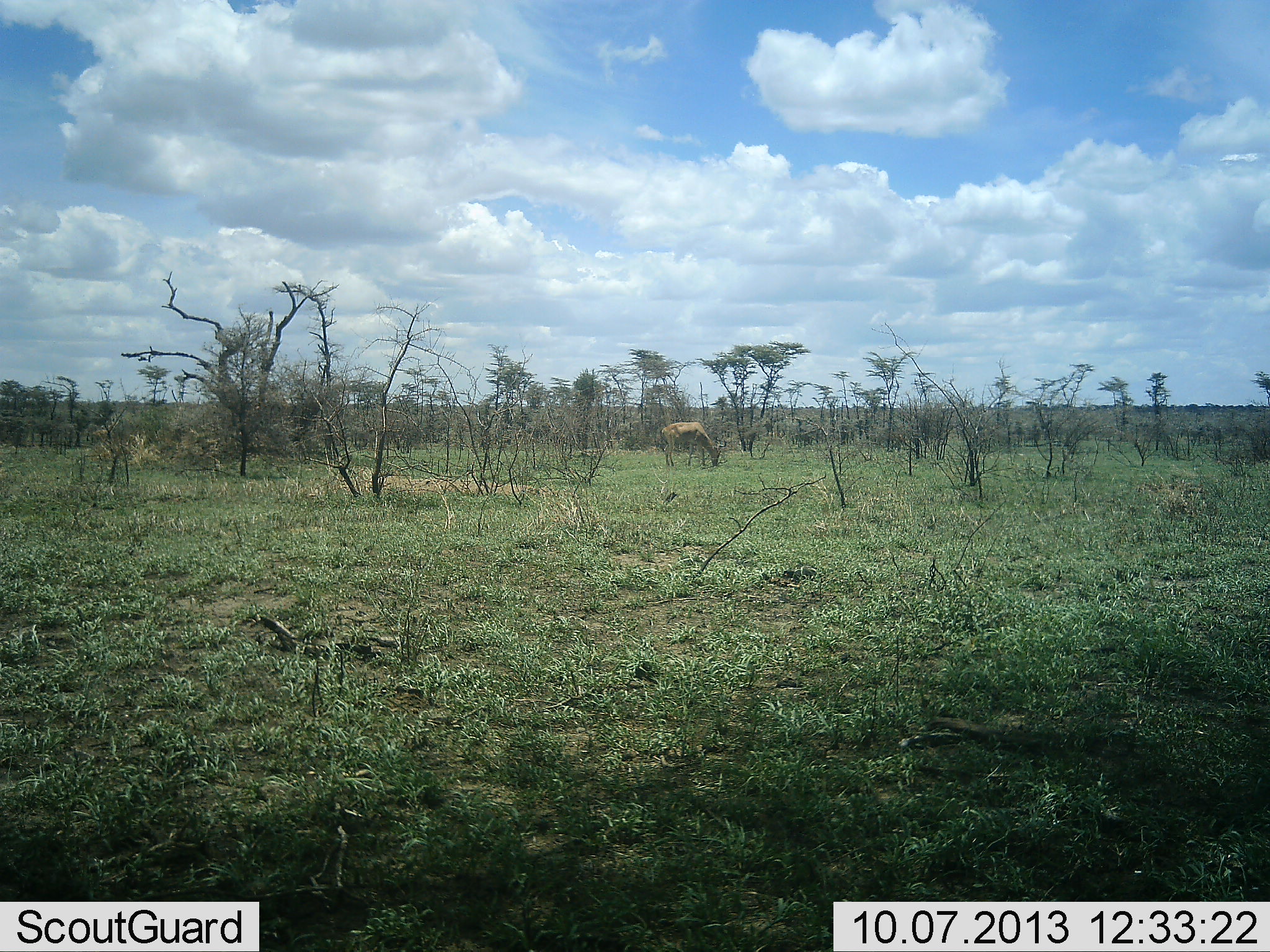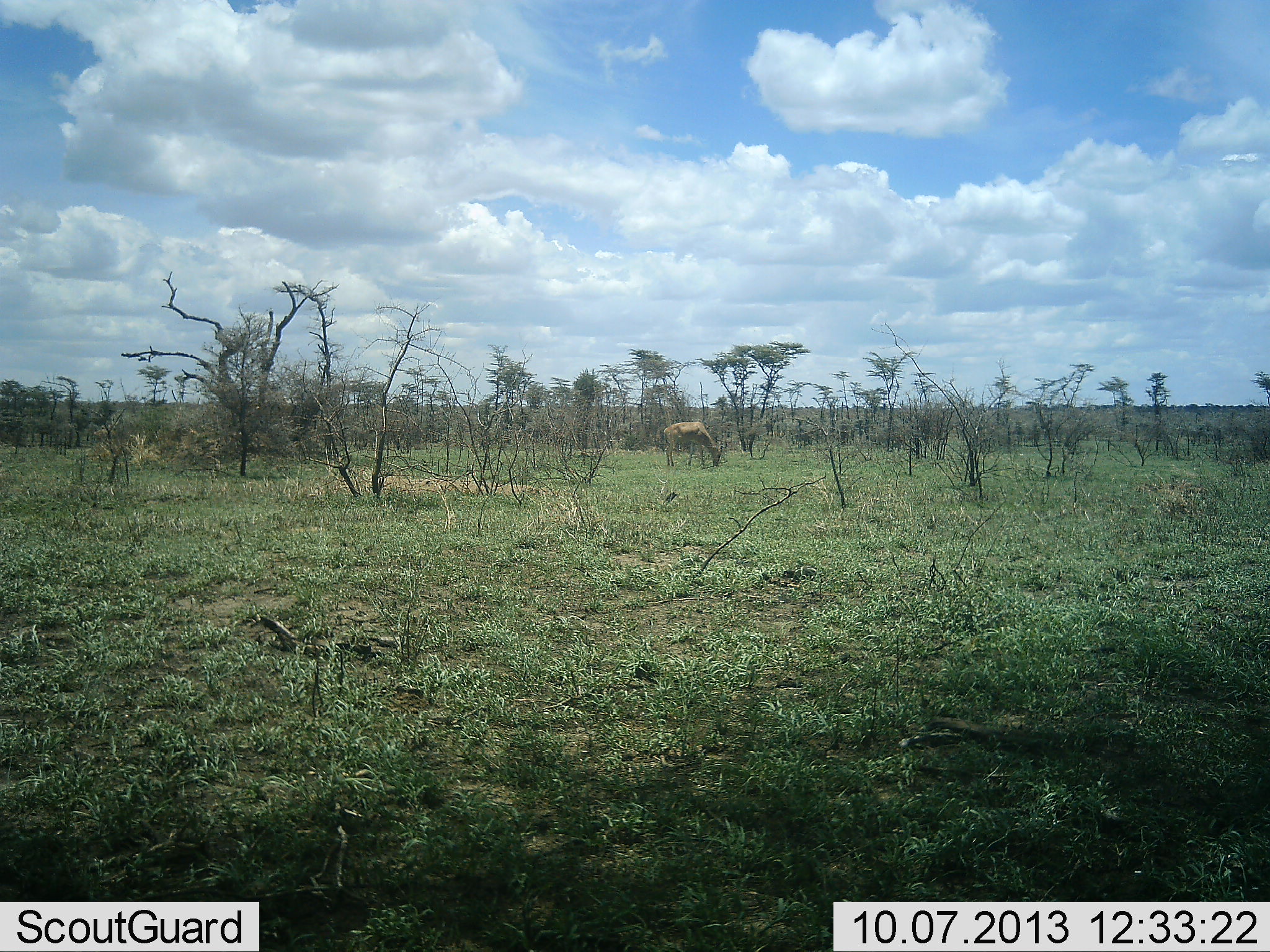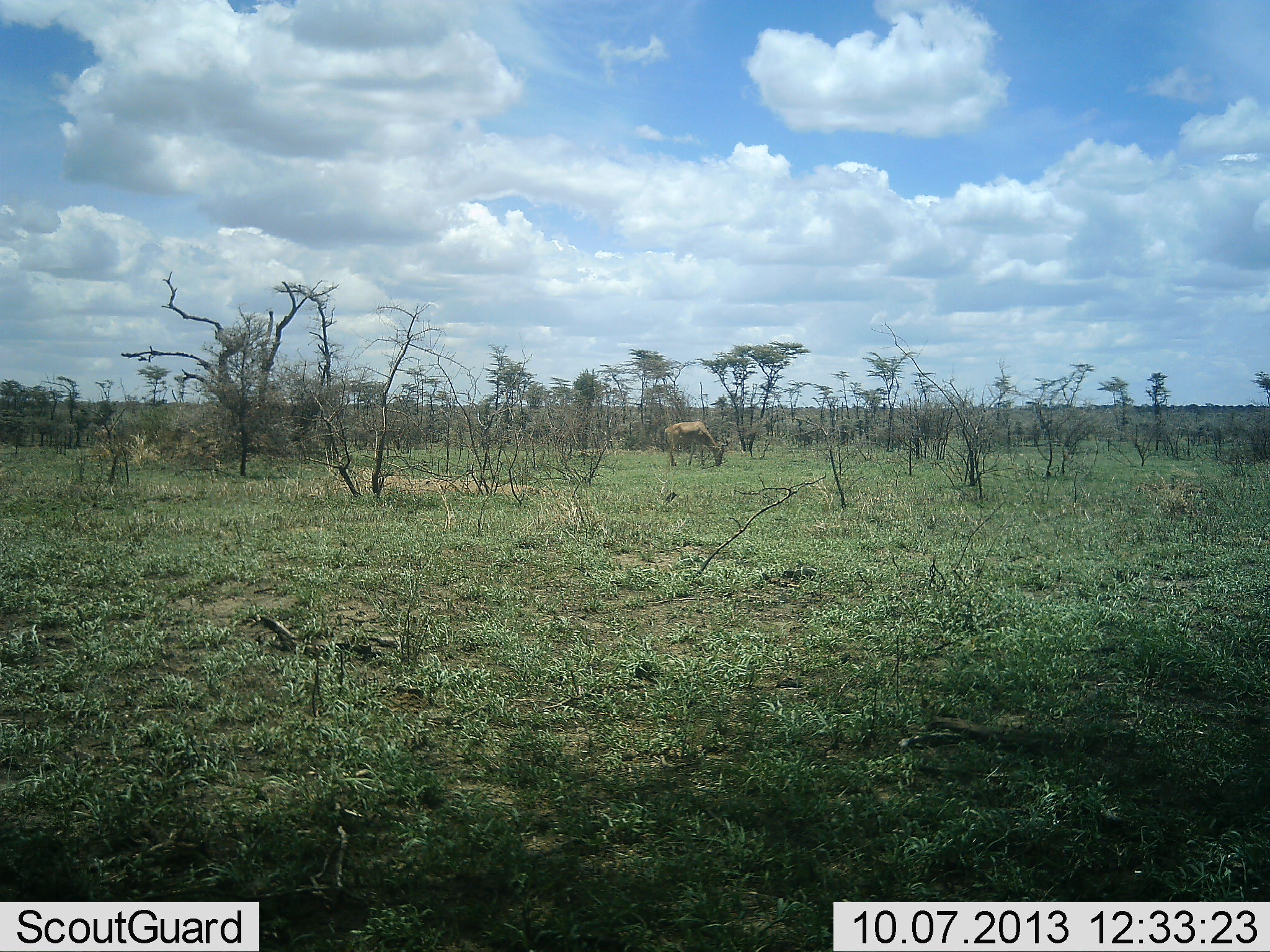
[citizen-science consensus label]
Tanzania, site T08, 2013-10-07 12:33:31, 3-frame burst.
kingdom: Animalia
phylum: Chordata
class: Mammalia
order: Artiodactyla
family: Bovidae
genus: Aepyceros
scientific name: Aepyceros melampus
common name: impala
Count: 1.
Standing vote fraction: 43%.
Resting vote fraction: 0%.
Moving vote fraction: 0%.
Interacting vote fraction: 0%.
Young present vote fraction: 0%.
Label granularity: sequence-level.